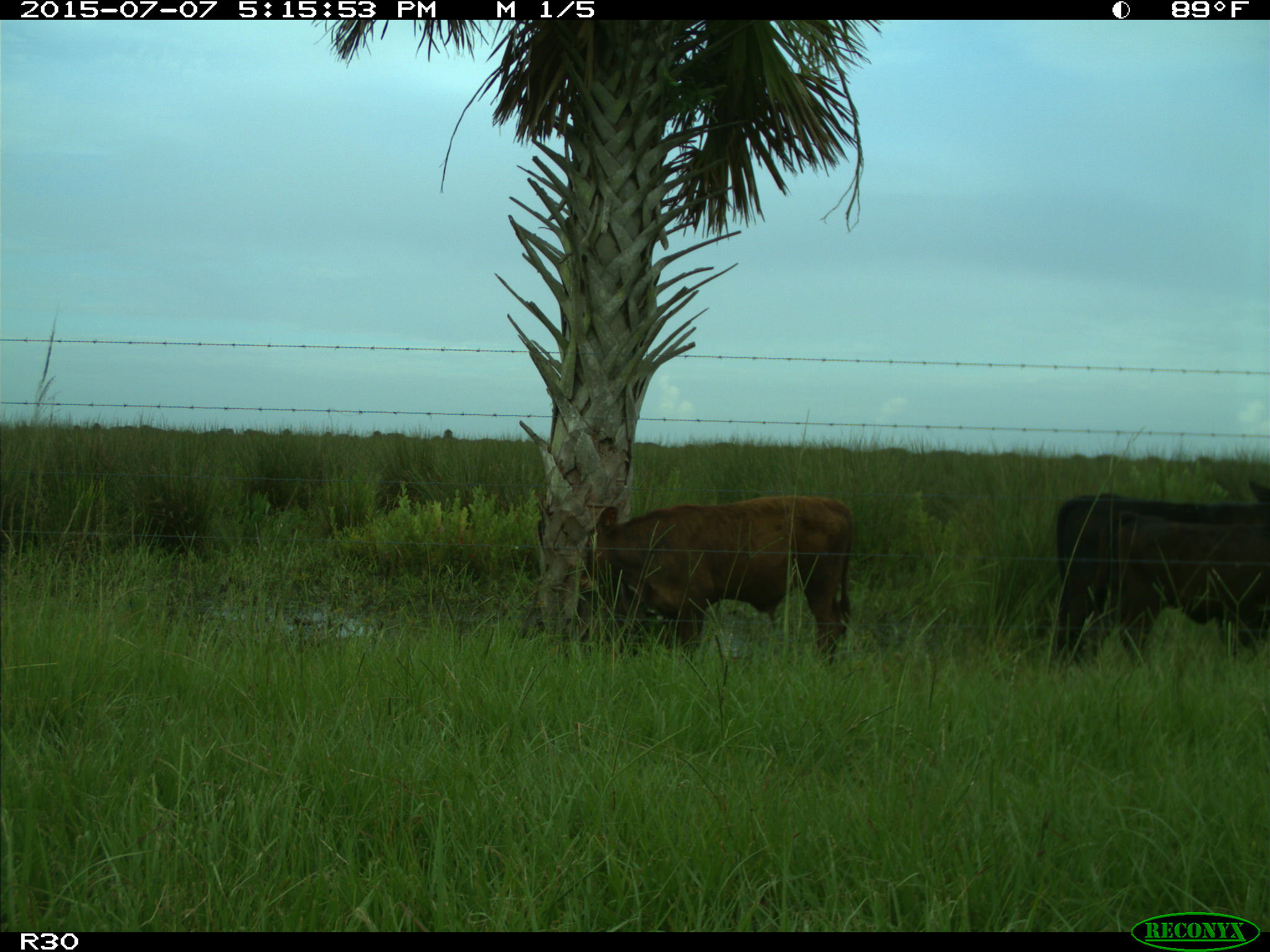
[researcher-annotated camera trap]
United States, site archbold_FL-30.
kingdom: Animalia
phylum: Chordata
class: Mammalia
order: Artiodactyla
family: Bovidae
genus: Bos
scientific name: Bos taurus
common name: domestic cow